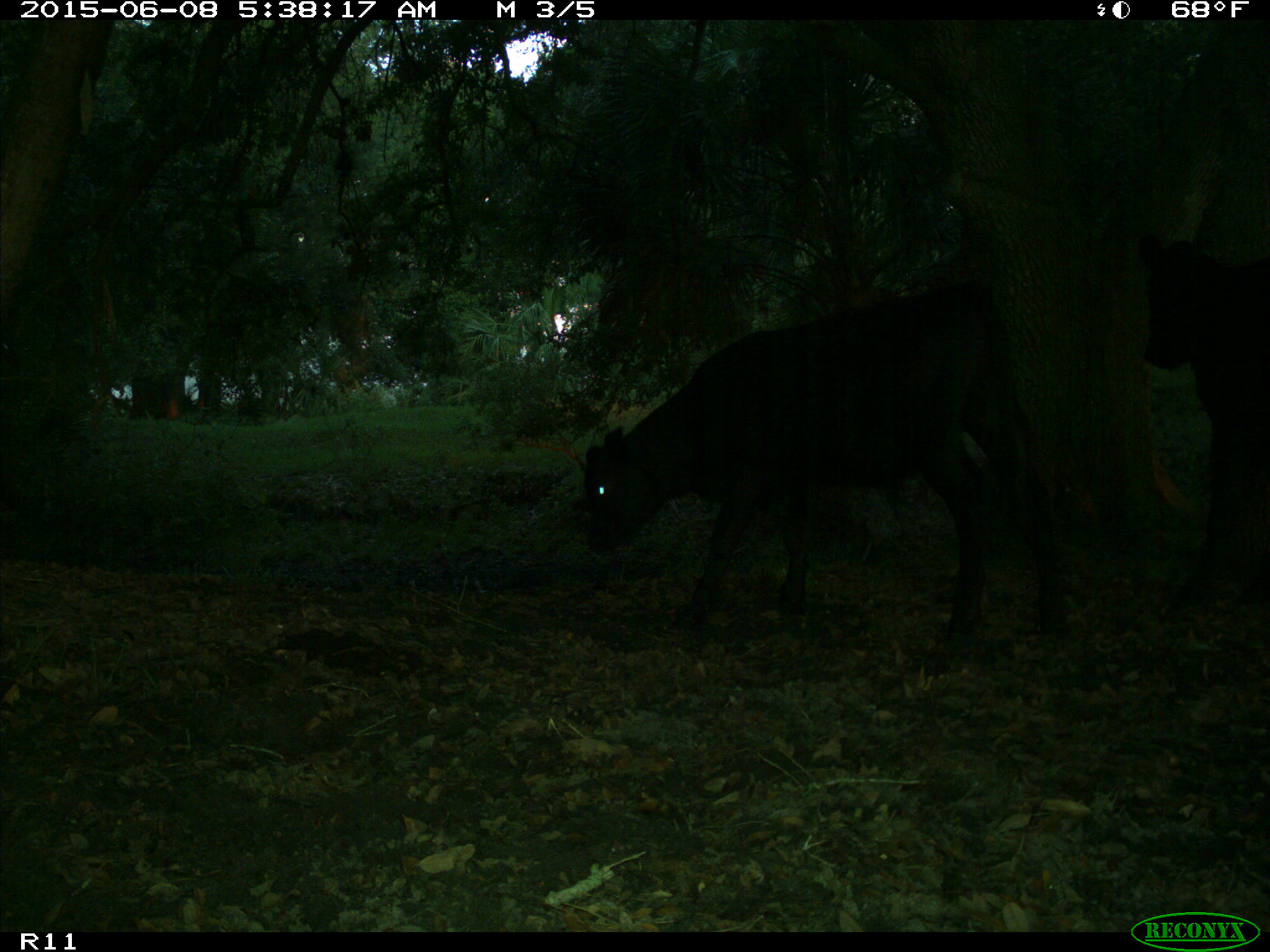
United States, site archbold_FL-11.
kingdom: Animalia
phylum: Chordata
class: Mammalia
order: Artiodactyla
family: Bovidae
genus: Bos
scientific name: Bos taurus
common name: domestic cow